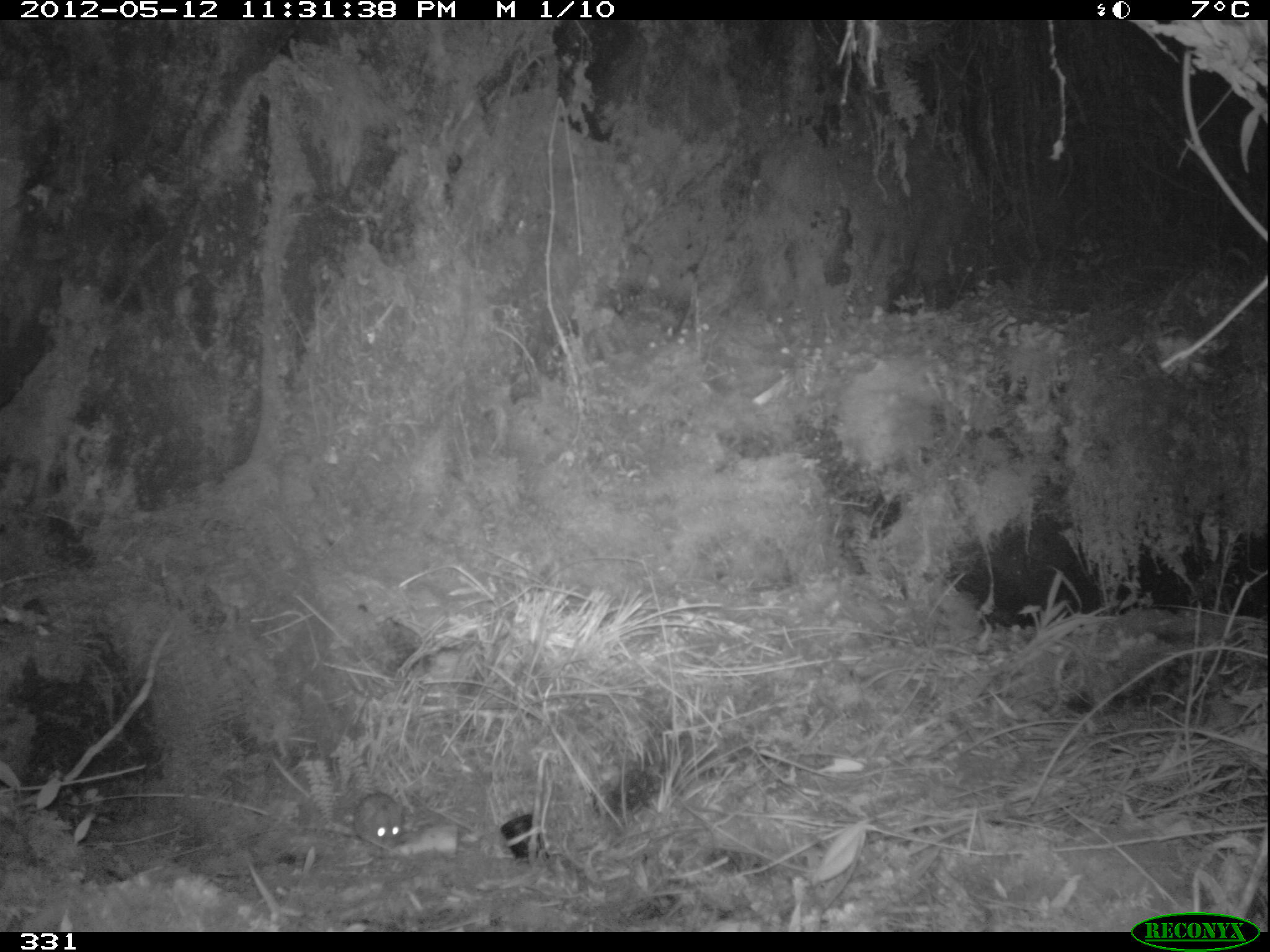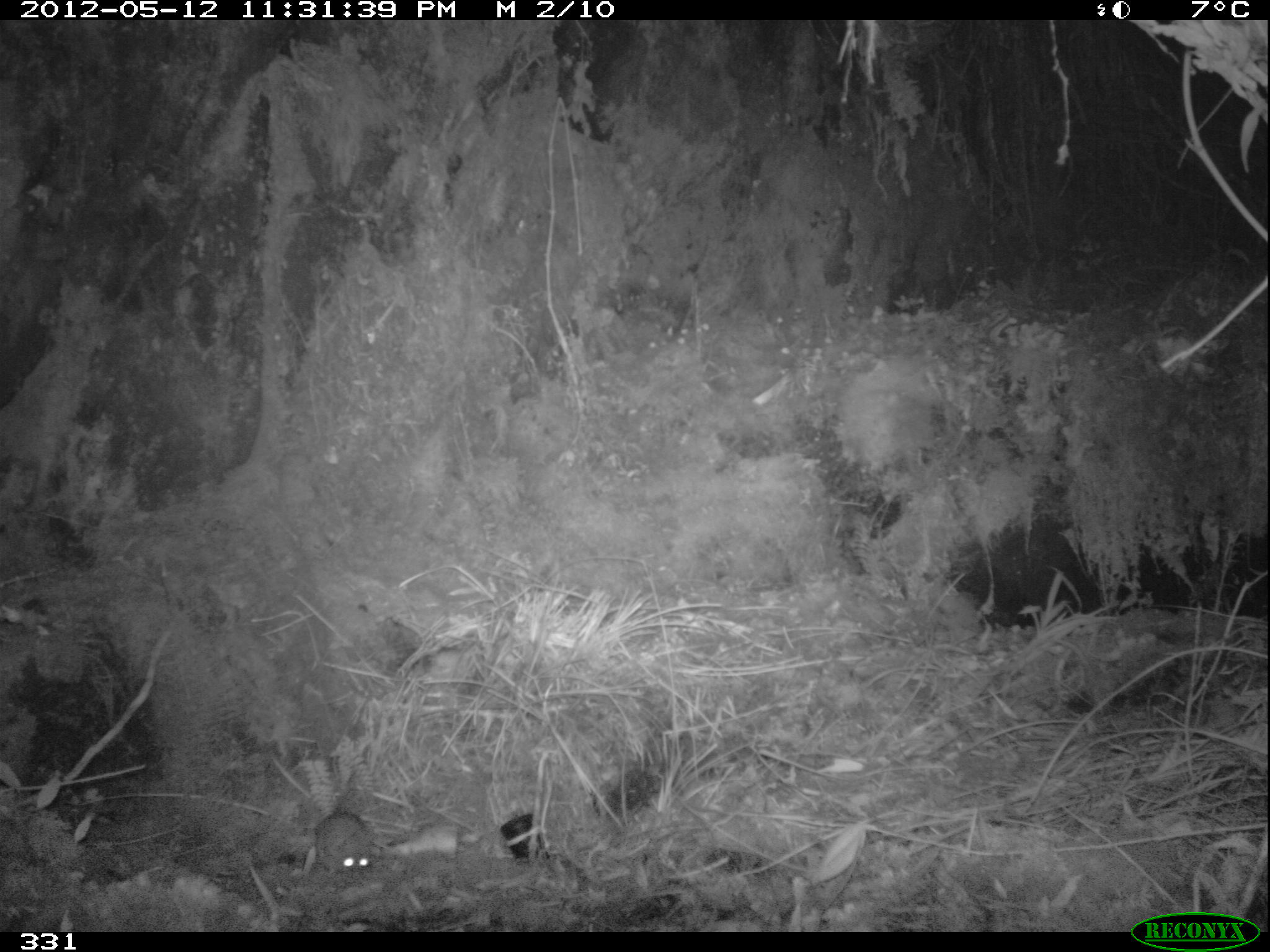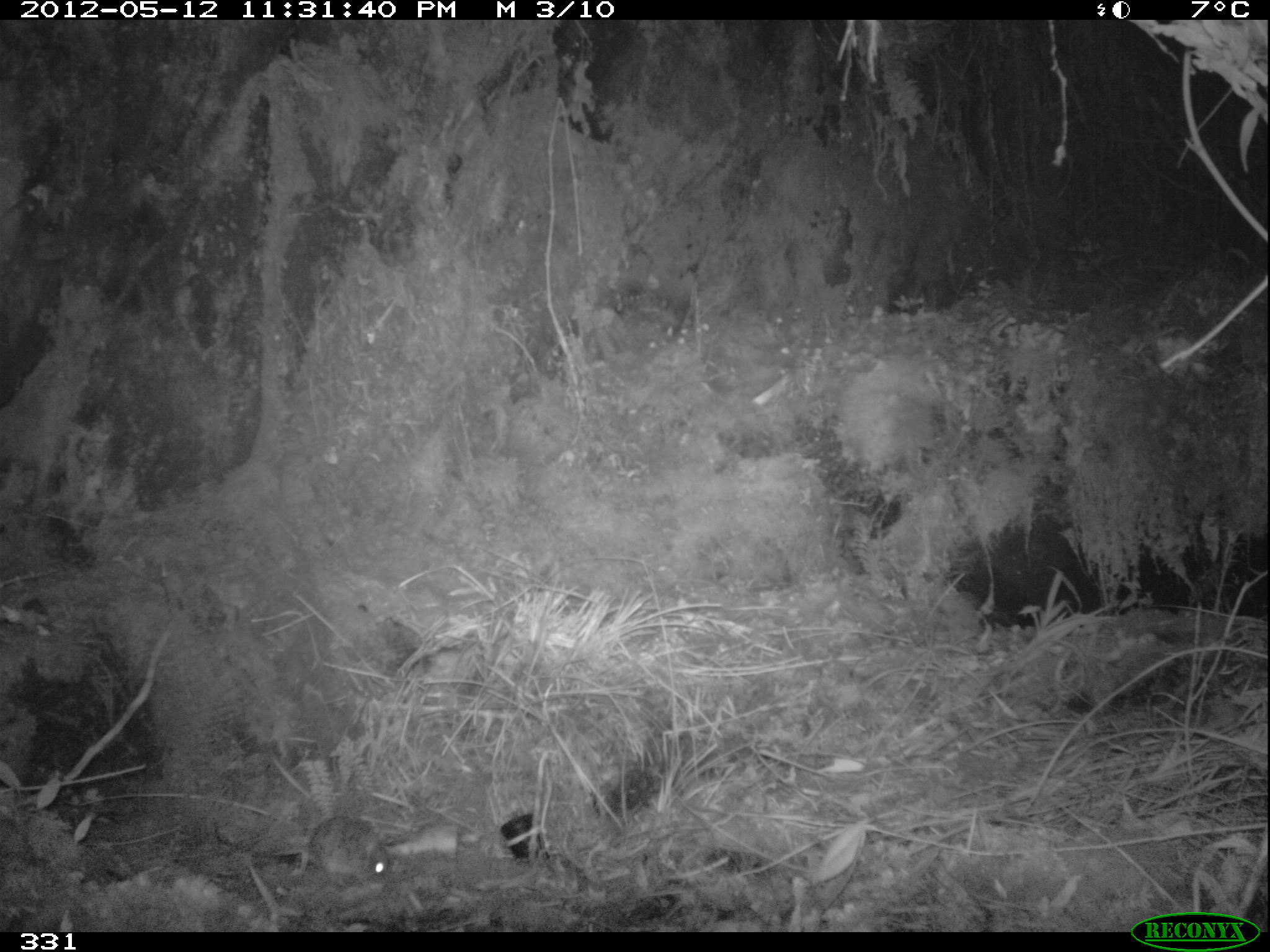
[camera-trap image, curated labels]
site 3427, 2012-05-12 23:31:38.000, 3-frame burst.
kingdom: Animalia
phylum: Chordata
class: Mammalia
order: Rodentia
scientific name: Rodentia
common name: rodents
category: unknown rodent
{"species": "unknown rodent (rodents) (Rodentia)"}